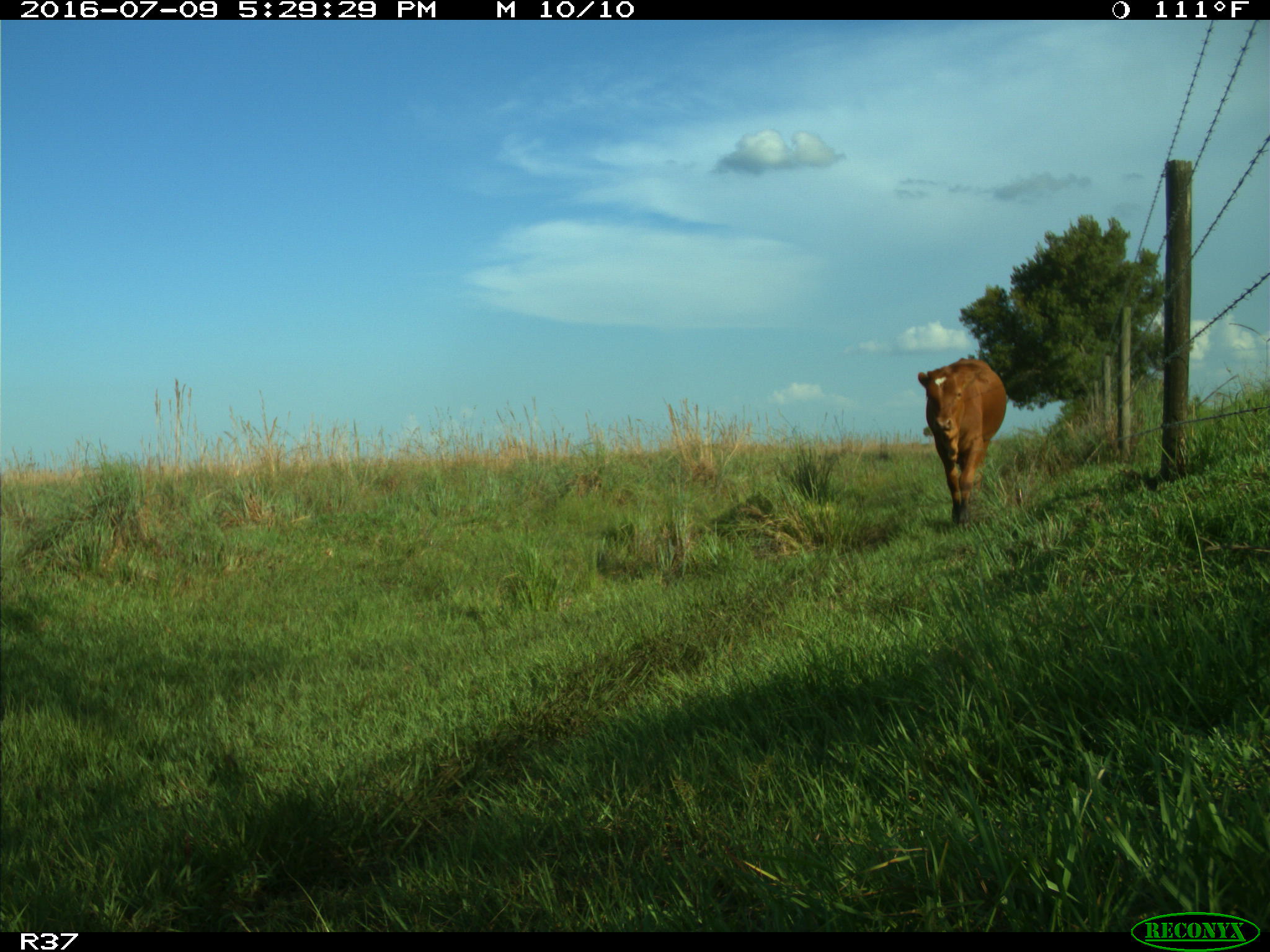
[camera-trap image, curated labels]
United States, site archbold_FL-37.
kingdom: Animalia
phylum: Chordata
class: Mammalia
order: Artiodactyla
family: Bovidae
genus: Bos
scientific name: Bos taurus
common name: domestic cow